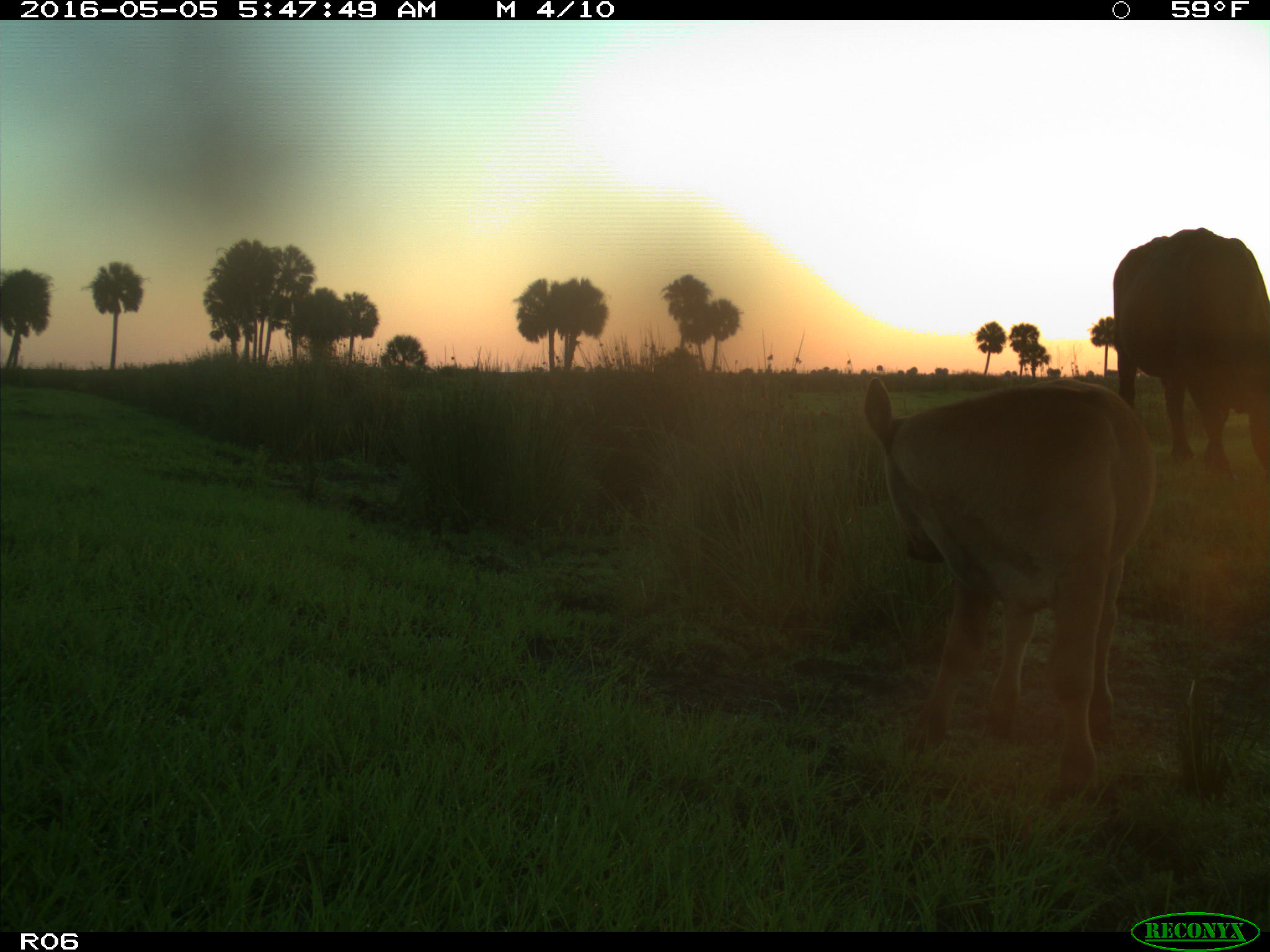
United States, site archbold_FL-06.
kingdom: Animalia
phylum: Chordata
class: Mammalia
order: Artiodactyla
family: Bovidae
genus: Bos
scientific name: Bos taurus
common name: domestic cow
Bos taurus (domestic cow).